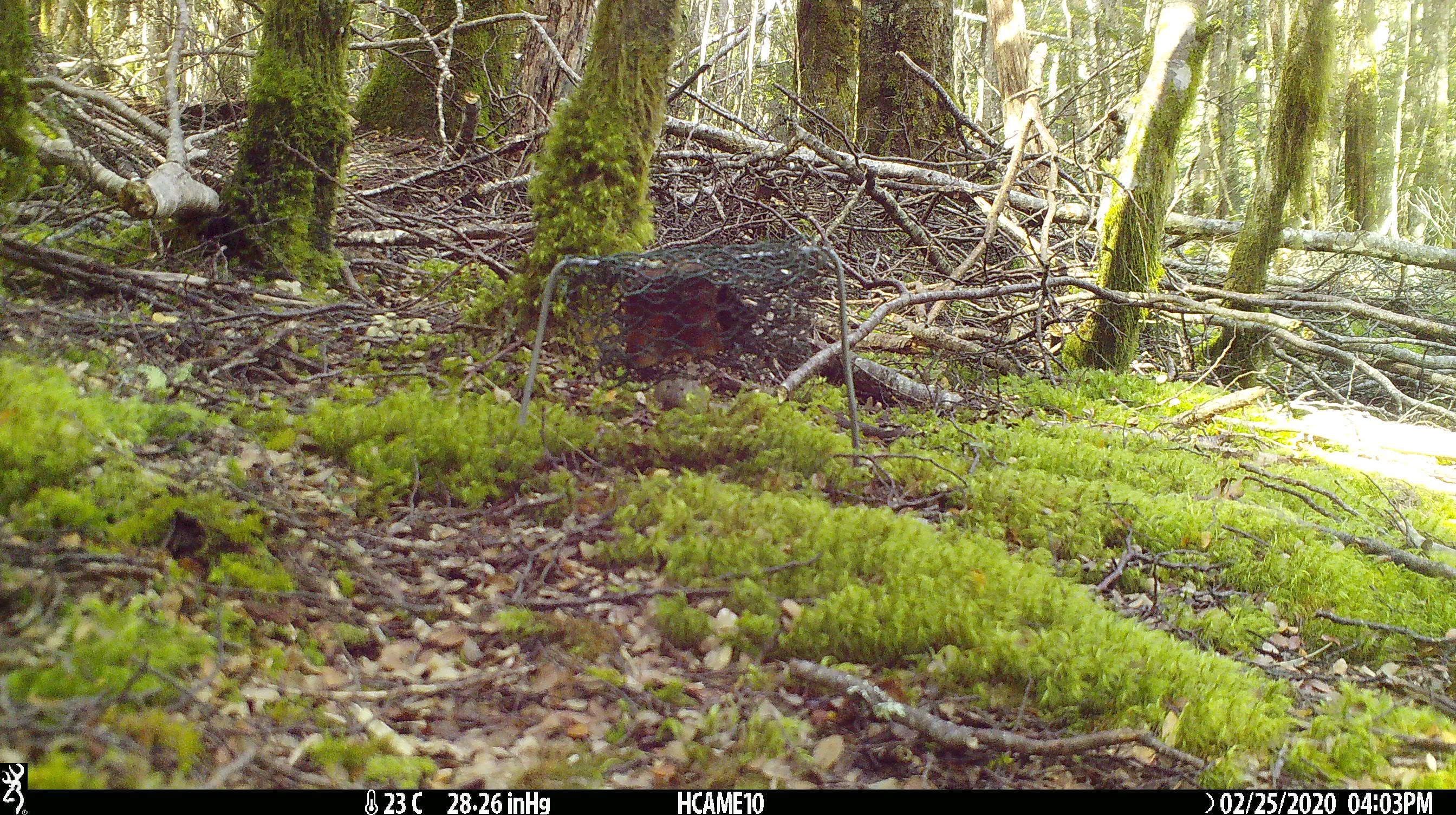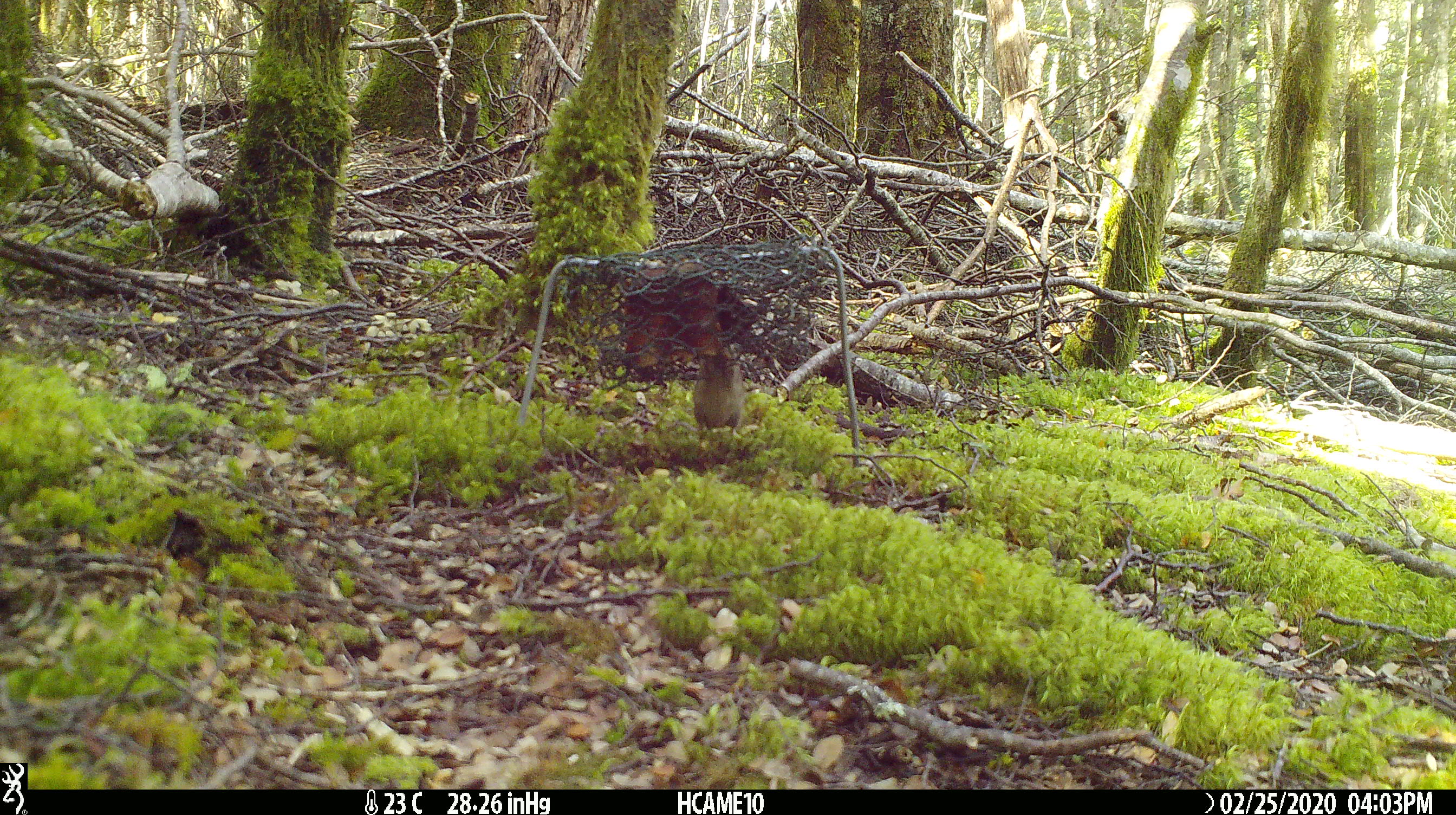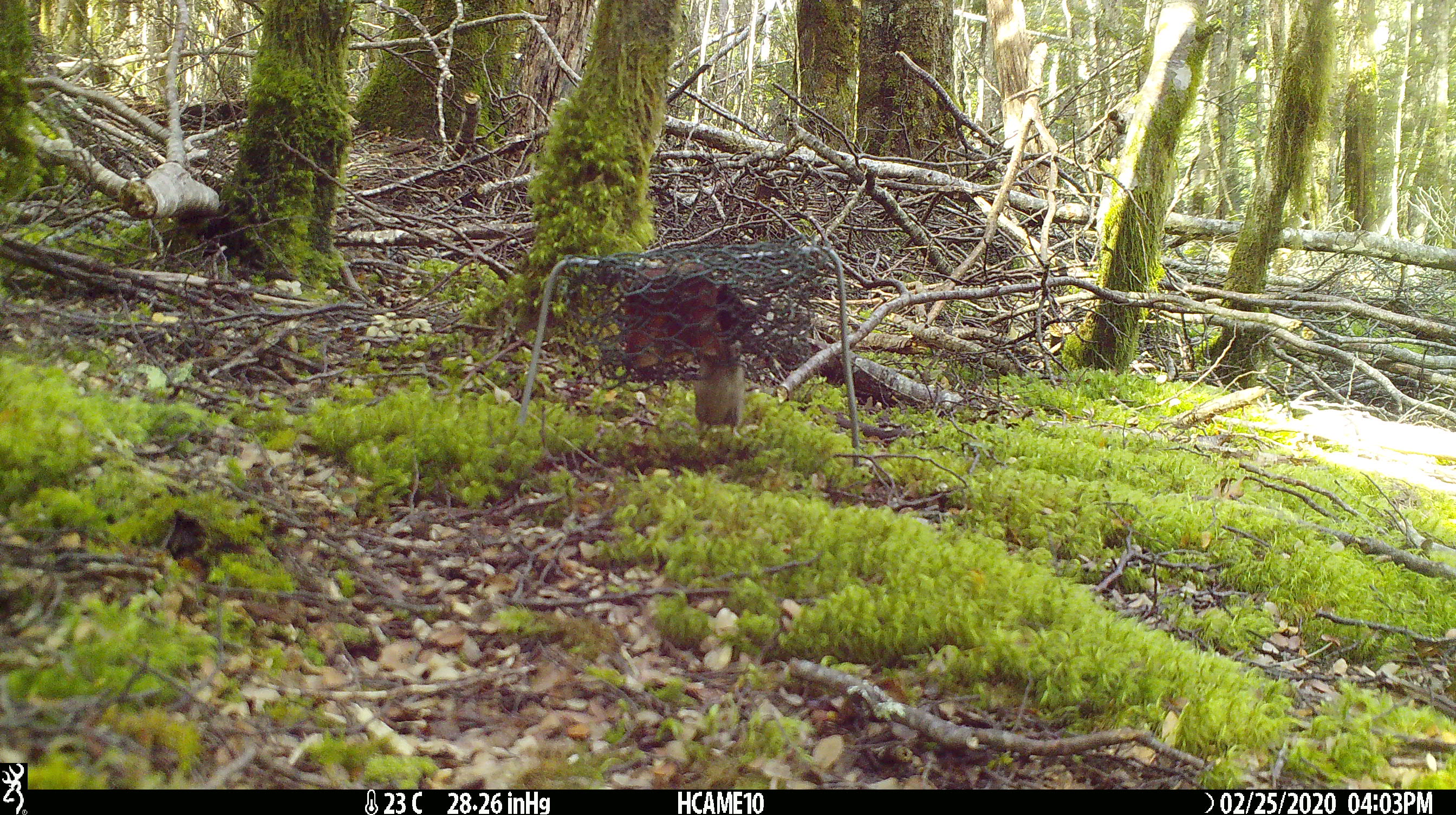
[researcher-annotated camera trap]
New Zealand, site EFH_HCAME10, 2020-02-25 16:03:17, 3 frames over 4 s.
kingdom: Animalia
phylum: Chordata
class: Mammalia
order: Rodentia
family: Muridae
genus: Mus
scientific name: Mus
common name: mouse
Mouse (Mus).